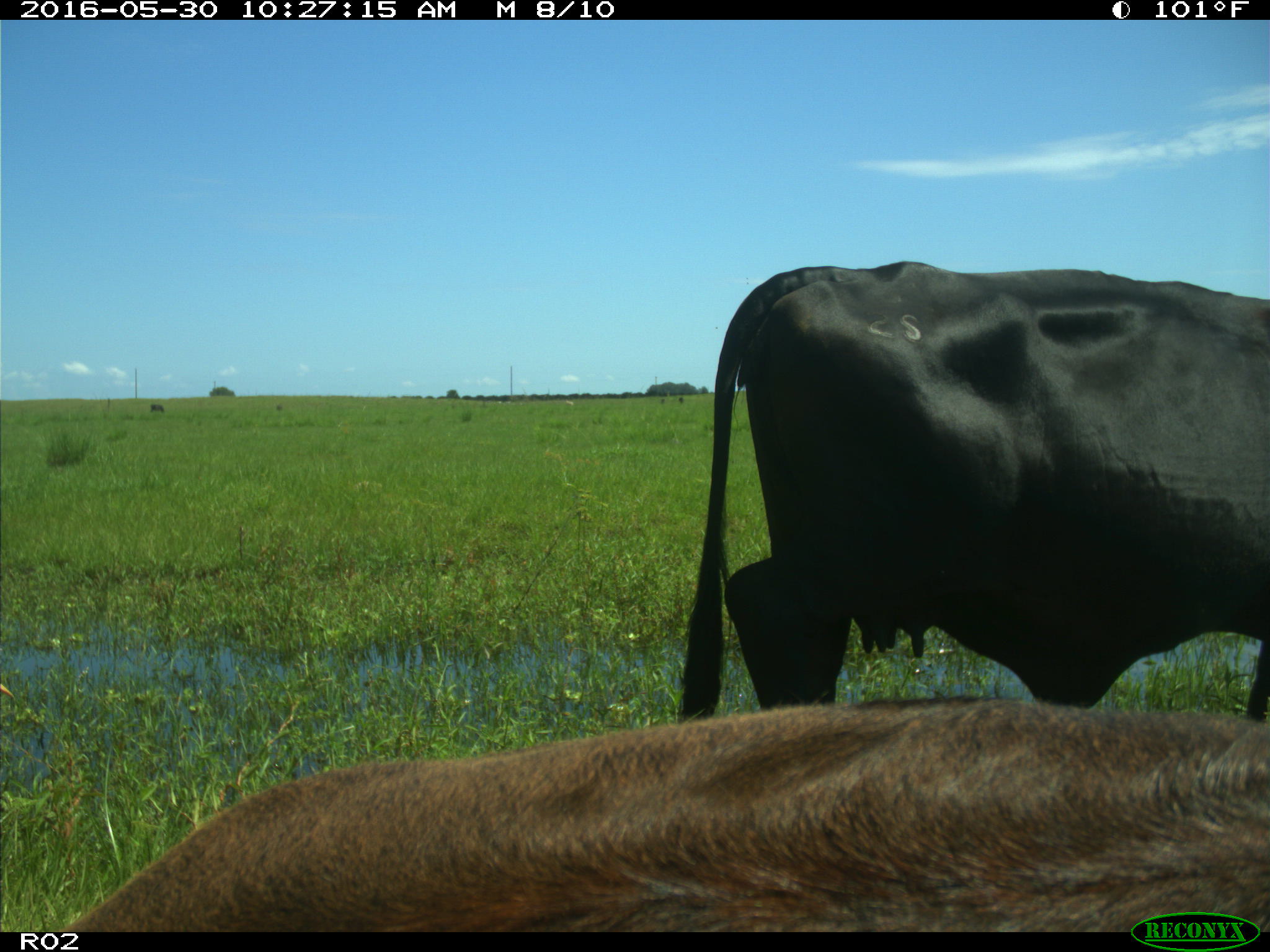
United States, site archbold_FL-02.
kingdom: Animalia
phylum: Chordata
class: Mammalia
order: Artiodactyla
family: Bovidae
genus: Bos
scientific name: Bos taurus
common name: domestic cow